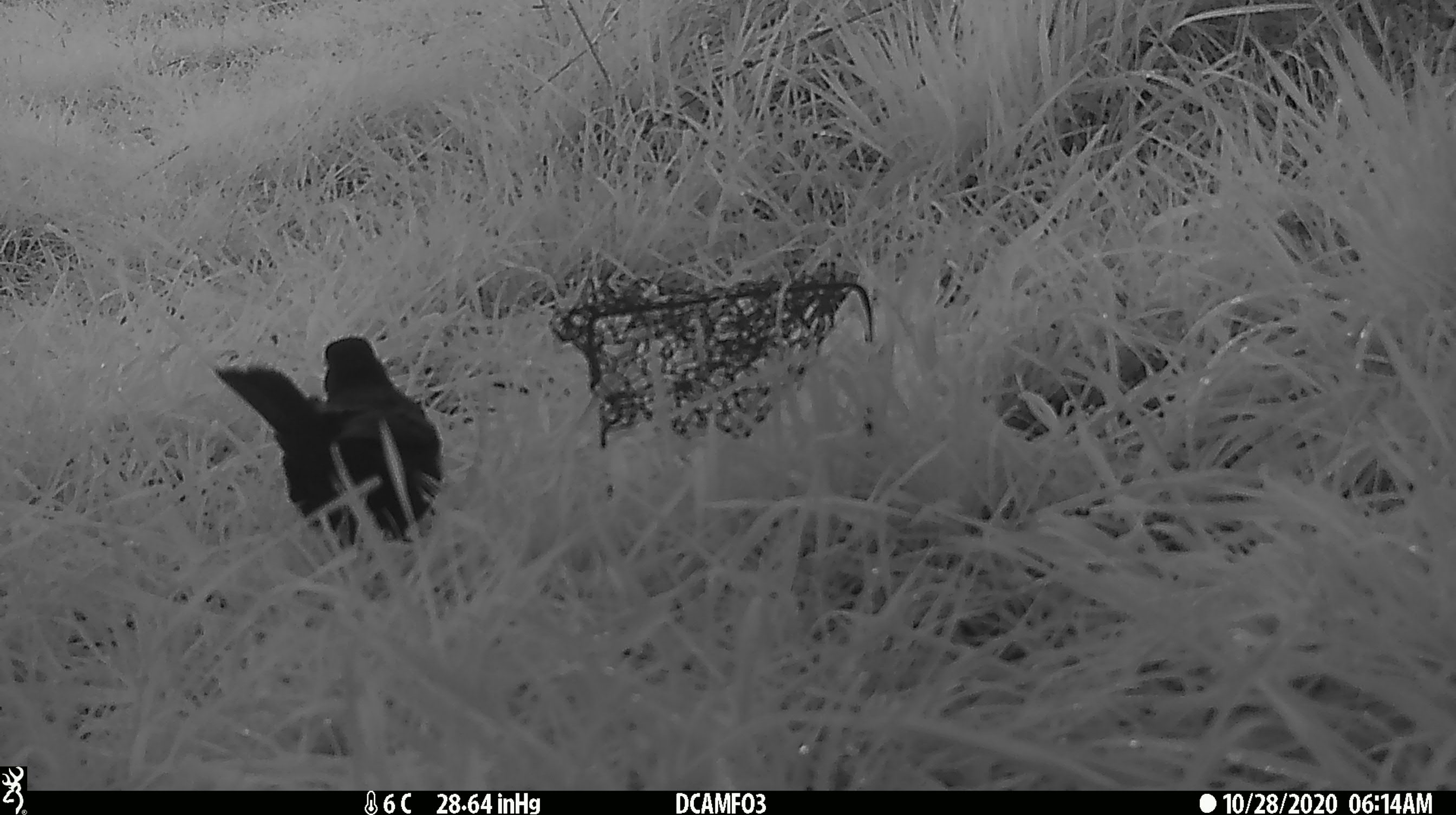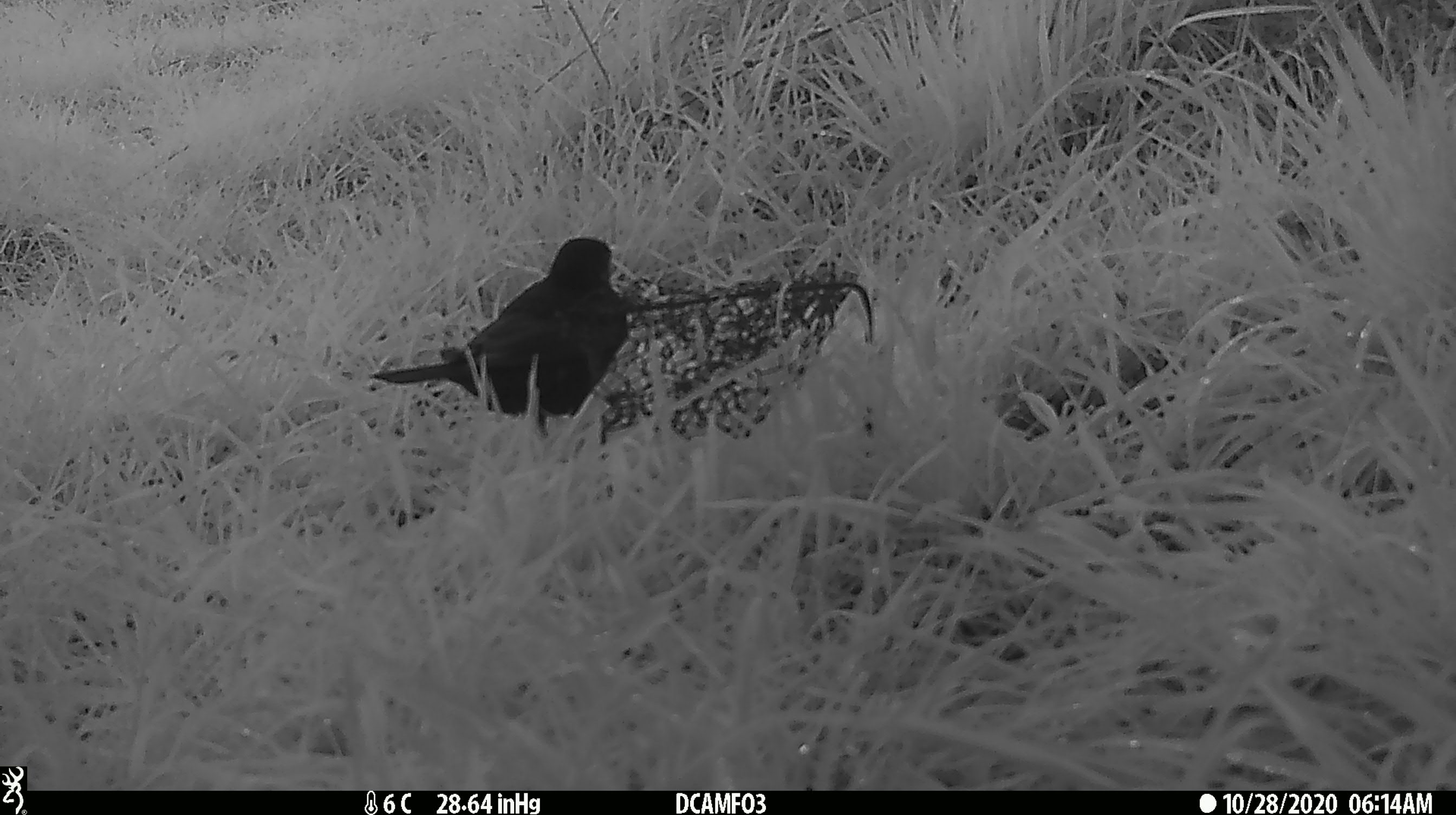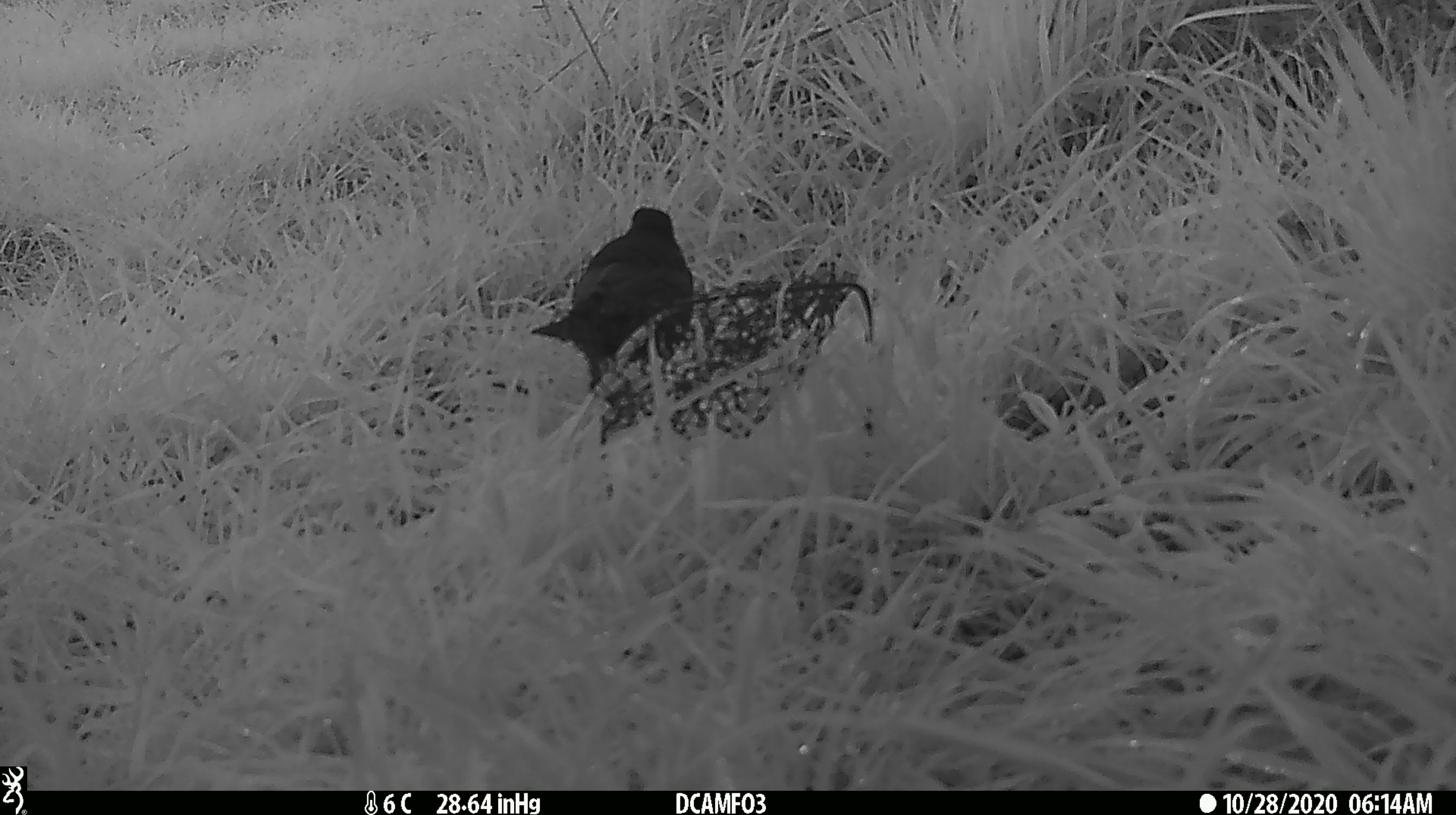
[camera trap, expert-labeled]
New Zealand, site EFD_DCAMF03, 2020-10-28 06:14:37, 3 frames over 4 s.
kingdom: Animalia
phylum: Chordata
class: Aves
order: Passeriformes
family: Turdidae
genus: Turdus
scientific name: Turdus merula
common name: eurasian blackbird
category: blackbird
Blackbird (eurasian blackbird) (Turdus merula).